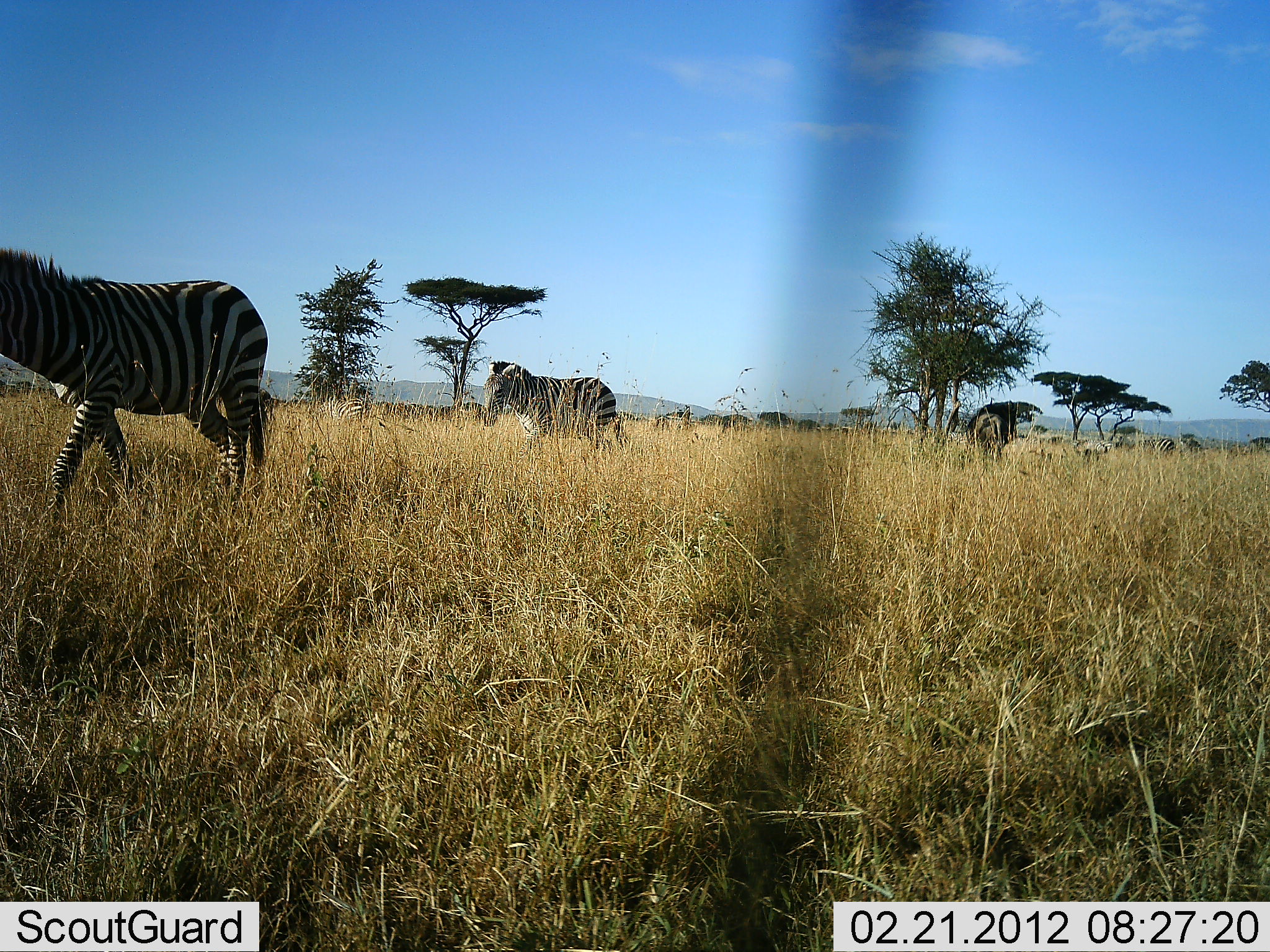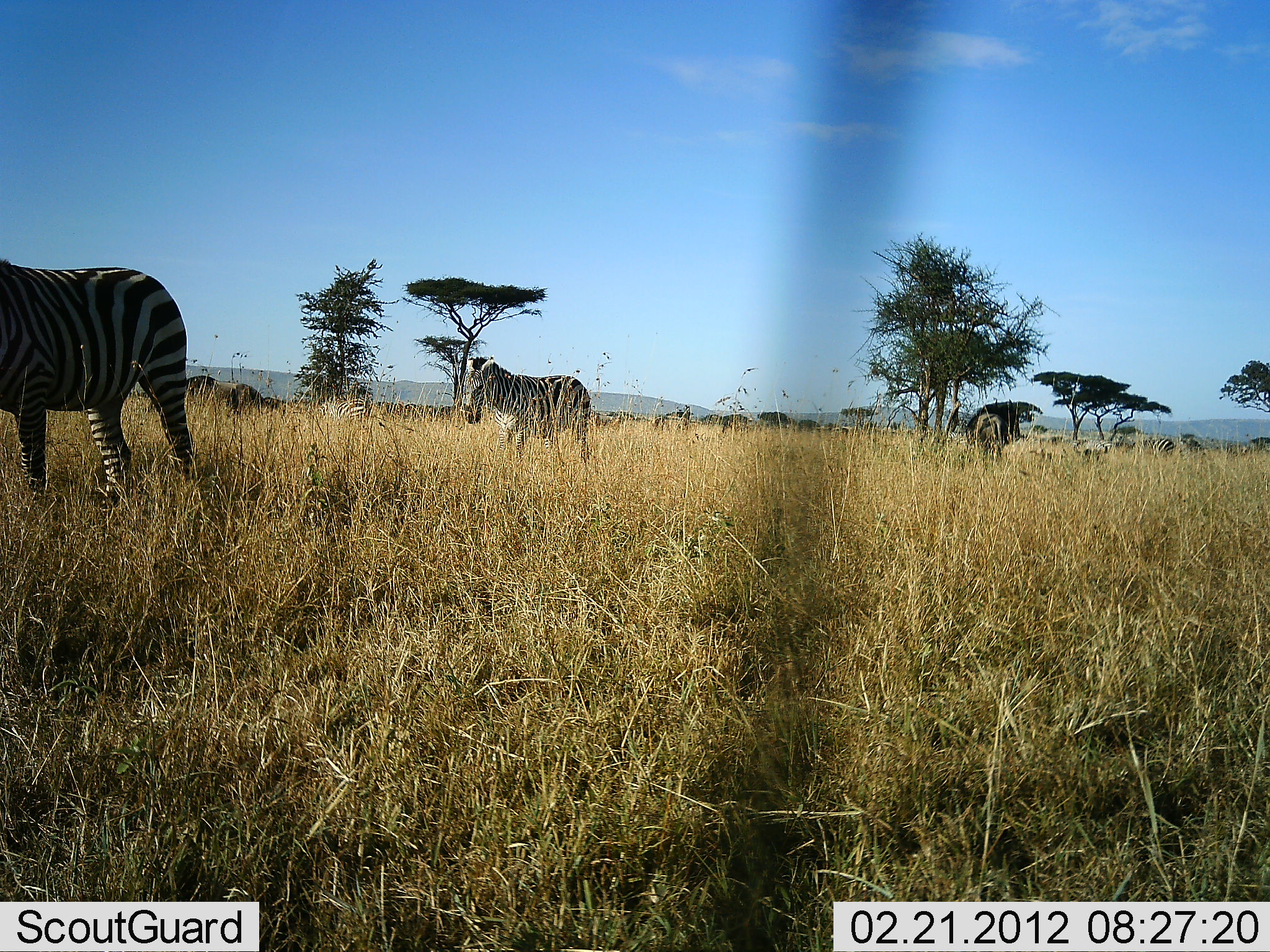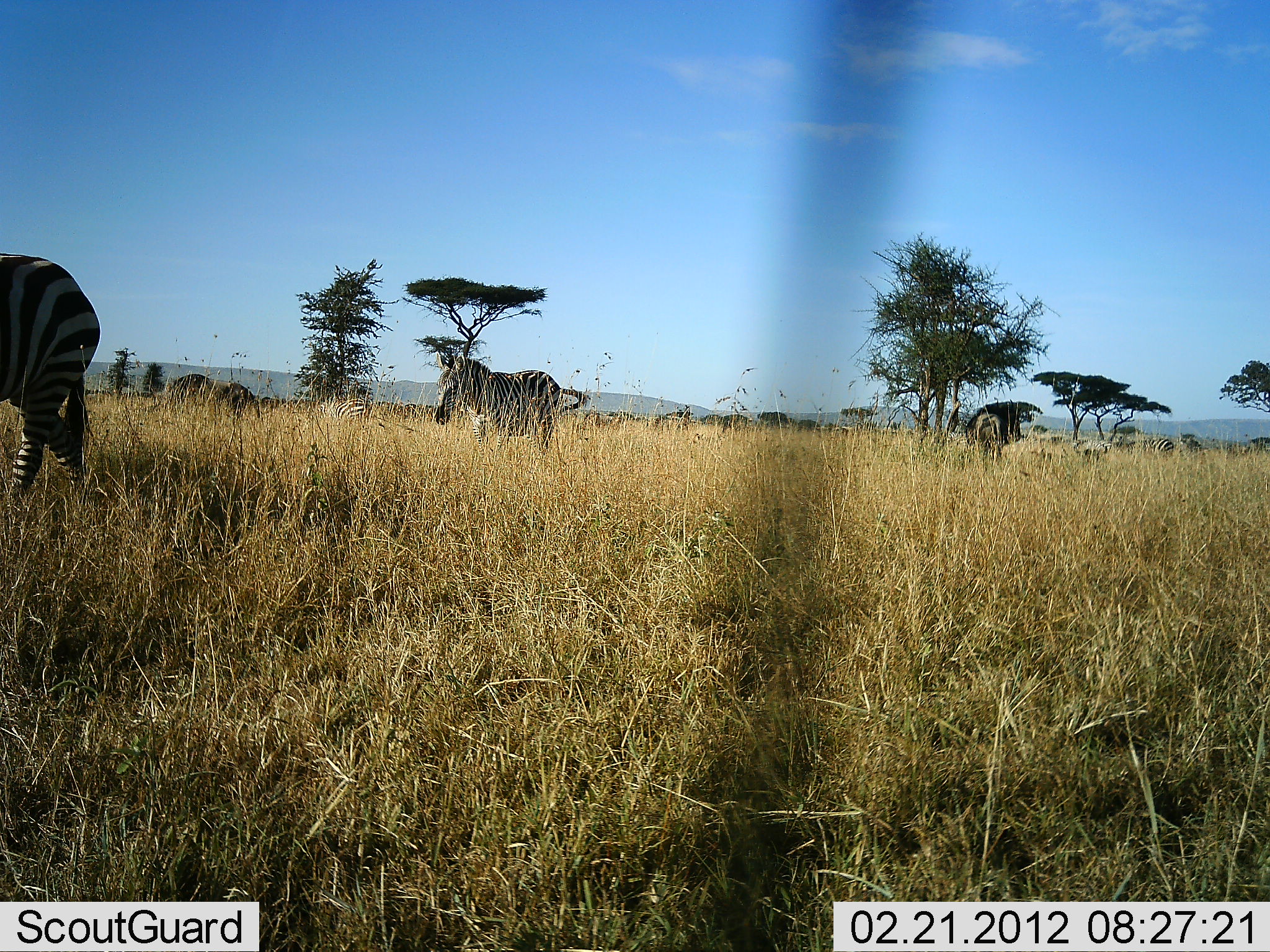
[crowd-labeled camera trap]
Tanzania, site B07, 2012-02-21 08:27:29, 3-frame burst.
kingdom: Animalia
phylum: Chordata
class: Mammalia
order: Artiodactyla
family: Bovidae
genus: Connochaetes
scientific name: Connochaetes taurinus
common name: blue wildebeest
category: wildebeest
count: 2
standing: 85%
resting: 0%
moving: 15%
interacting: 0%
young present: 0%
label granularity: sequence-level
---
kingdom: Animalia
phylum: Chordata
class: Mammalia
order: Perissodactyla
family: Equidae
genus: Equus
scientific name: Equus quagga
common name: plains zebra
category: zebra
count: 2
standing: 14%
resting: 4%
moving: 96%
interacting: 0%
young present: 0%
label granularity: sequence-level